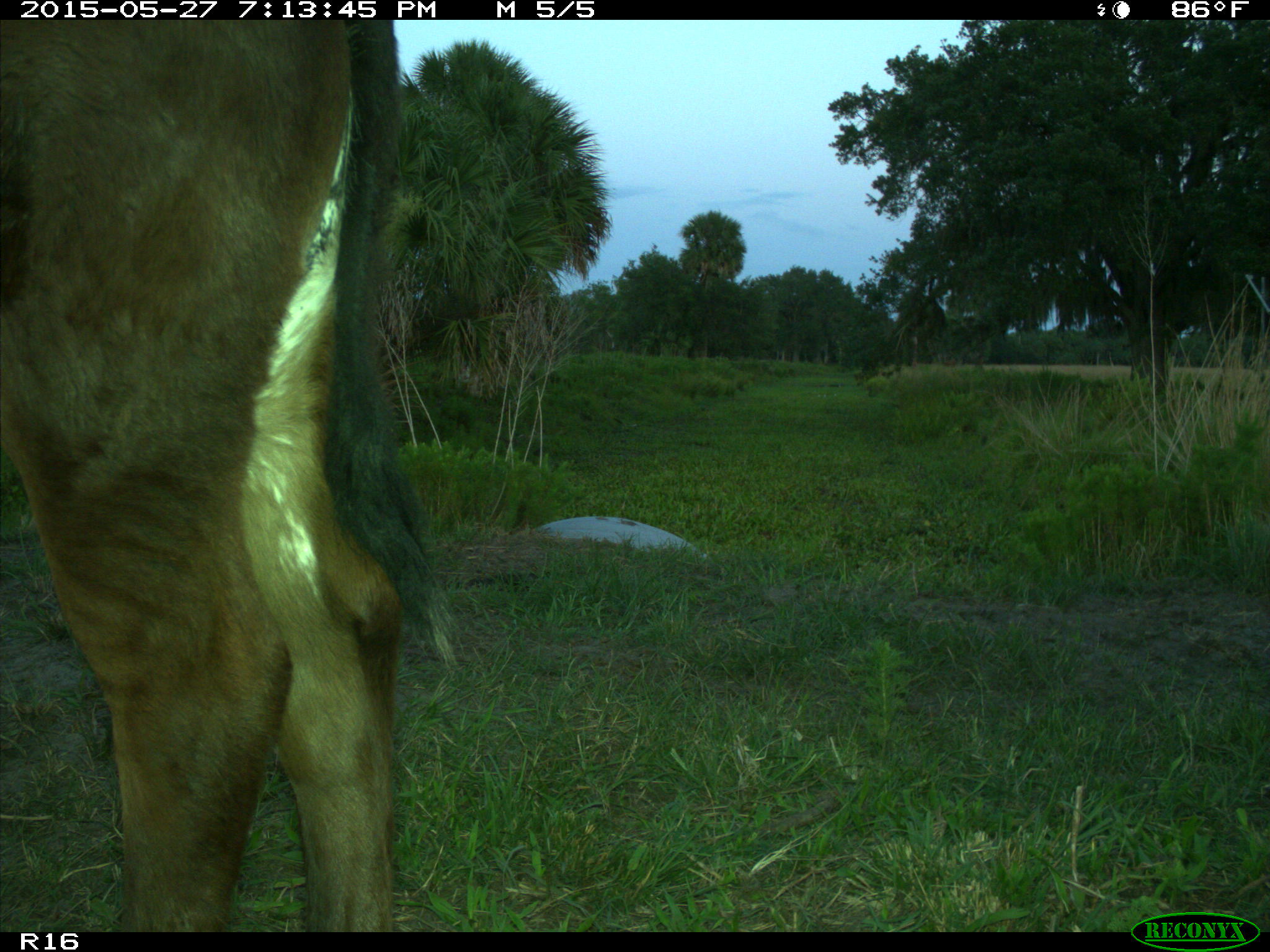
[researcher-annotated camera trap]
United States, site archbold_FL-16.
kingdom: Animalia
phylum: Chordata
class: Mammalia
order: Artiodactyla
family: Bovidae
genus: Bos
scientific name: Bos taurus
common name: domestic cow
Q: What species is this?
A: Bos taurus (domestic cow).